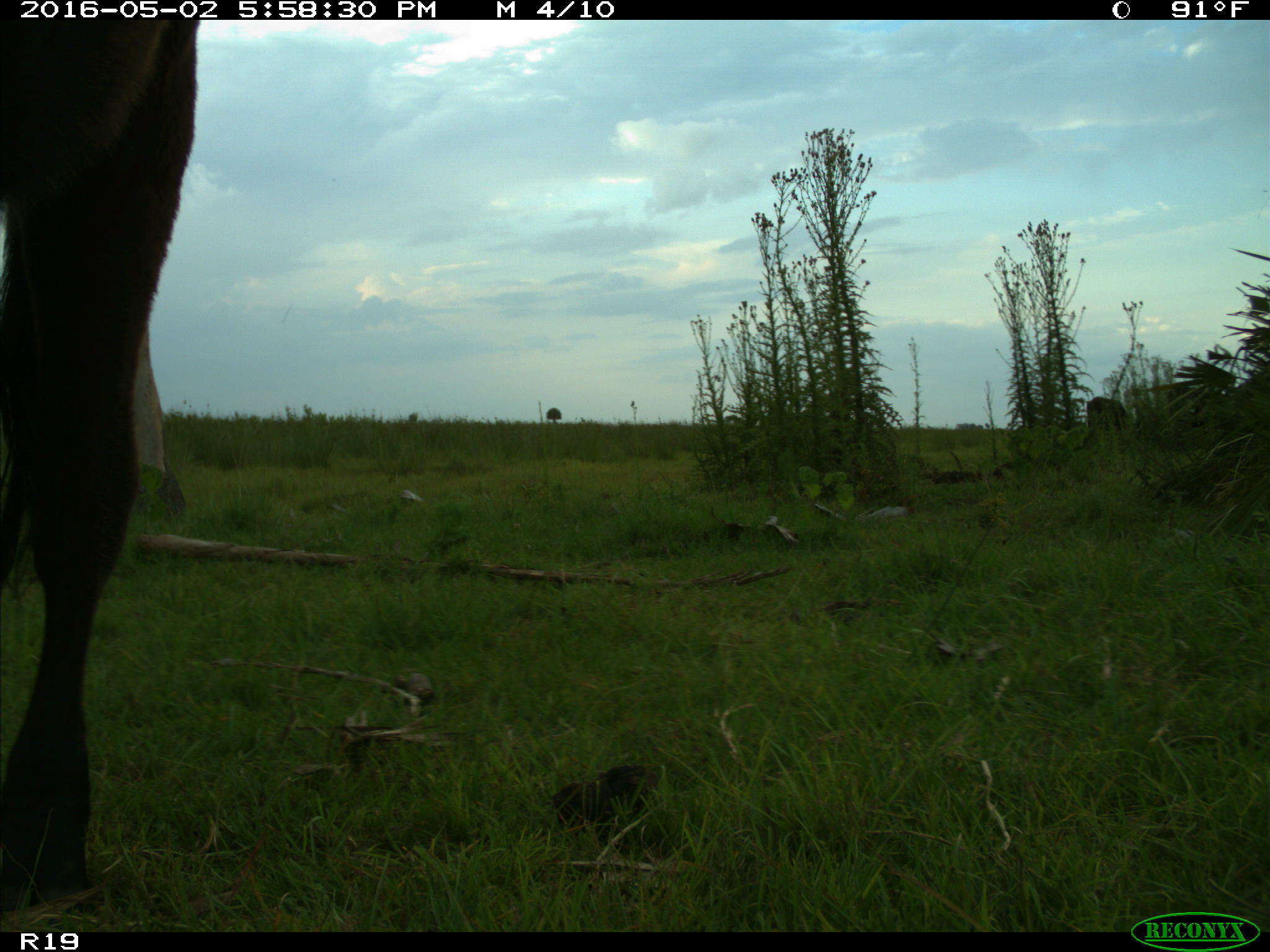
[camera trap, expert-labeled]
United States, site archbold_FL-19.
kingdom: Animalia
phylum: Chordata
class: Mammalia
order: Artiodactyla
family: Bovidae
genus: Bos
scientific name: Bos taurus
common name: domestic cow